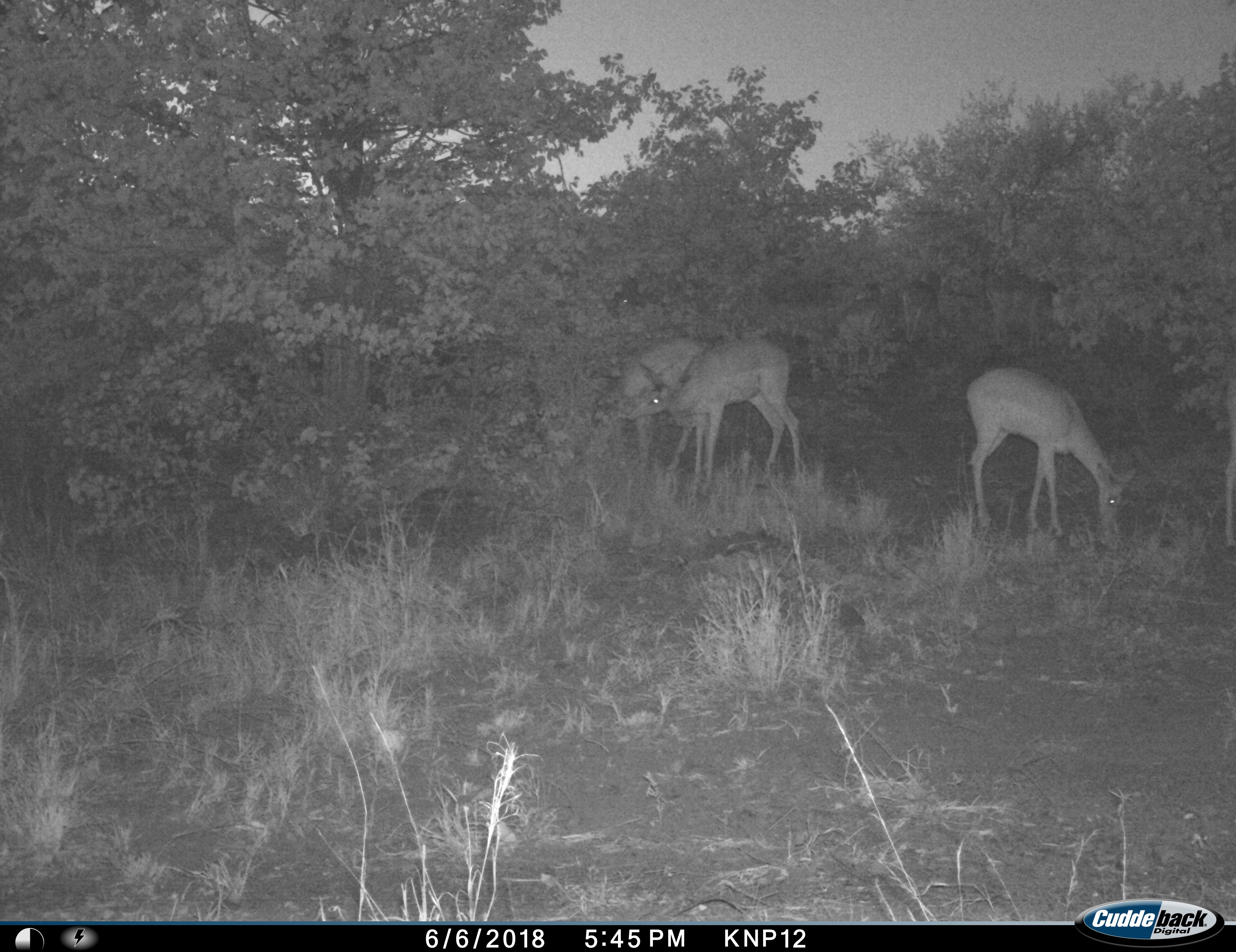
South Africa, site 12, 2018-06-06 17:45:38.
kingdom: Animalia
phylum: Chordata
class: Mammalia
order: Artiodactyla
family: Bovidae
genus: Aepyceros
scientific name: Aepyceros melampus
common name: impala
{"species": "impala (Aepyceros melampus)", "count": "3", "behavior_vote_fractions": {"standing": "40%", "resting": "0%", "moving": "20%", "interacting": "0%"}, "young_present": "0%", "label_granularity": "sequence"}